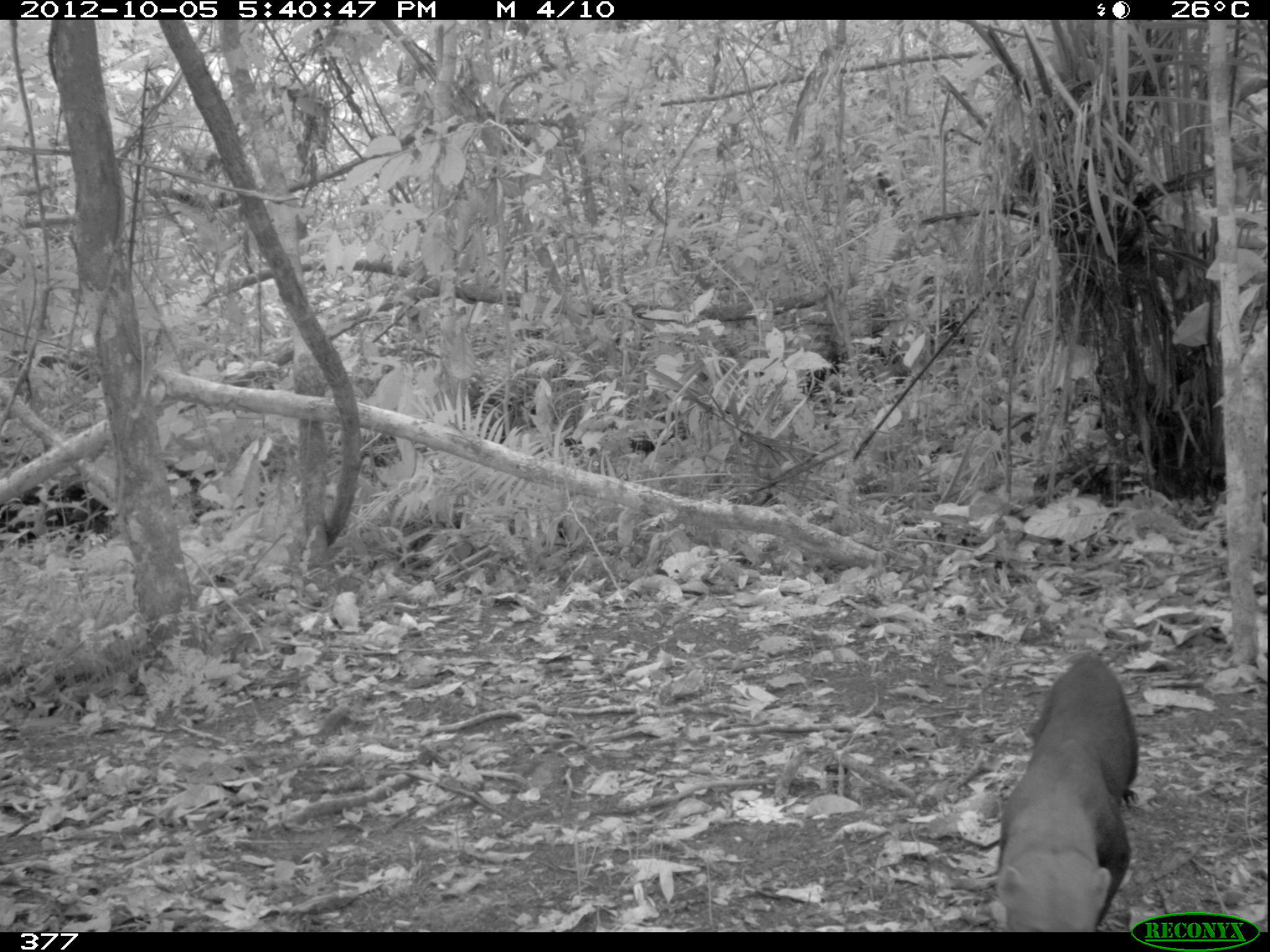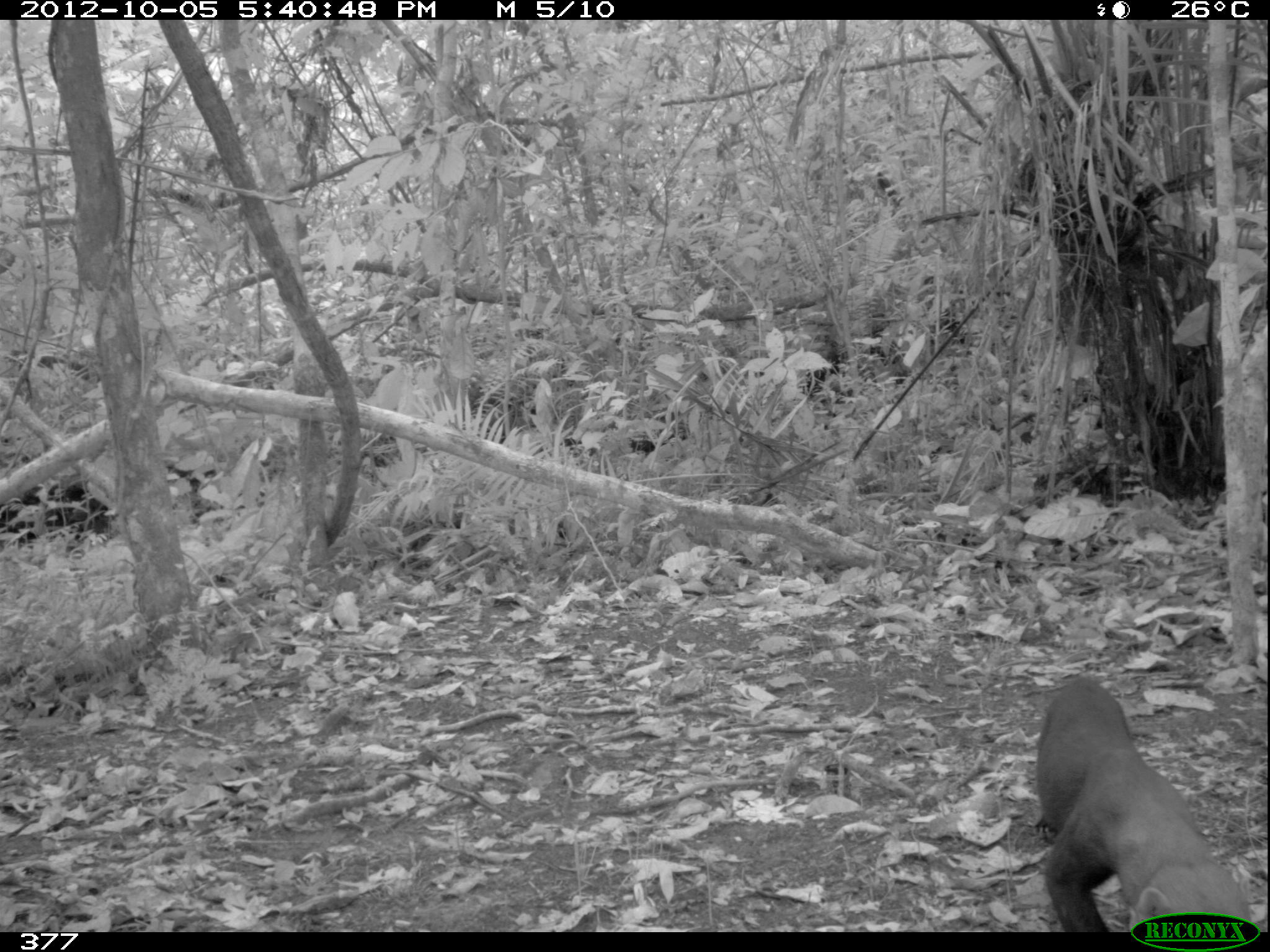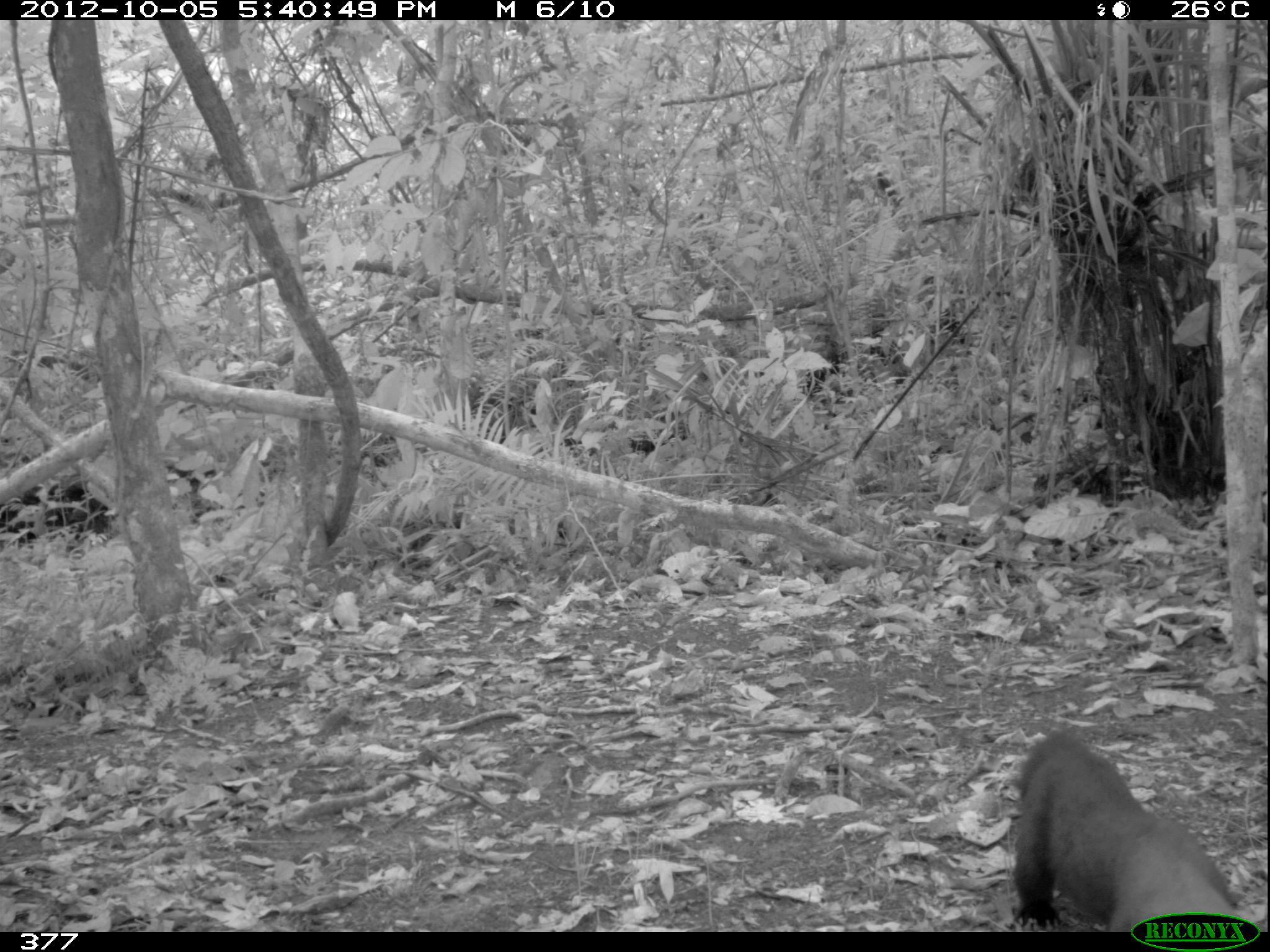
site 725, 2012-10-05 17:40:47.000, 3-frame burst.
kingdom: Animalia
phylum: Chordata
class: Mammalia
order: Carnivora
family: Mustelidae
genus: Eira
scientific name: Eira barbara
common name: tayra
Eira barbara (tayra).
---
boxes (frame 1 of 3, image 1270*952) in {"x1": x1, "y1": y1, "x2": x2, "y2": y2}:
eira barbara: {"x1": 995, "y1": 654, "x2": 1139, "y2": 932}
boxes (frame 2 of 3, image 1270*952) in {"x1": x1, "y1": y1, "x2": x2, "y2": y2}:
eira barbara: {"x1": 1033, "y1": 673, "x2": 1252, "y2": 932}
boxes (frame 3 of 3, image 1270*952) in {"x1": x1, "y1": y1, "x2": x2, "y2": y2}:
eira barbara: {"x1": 1010, "y1": 724, "x2": 1267, "y2": 932}